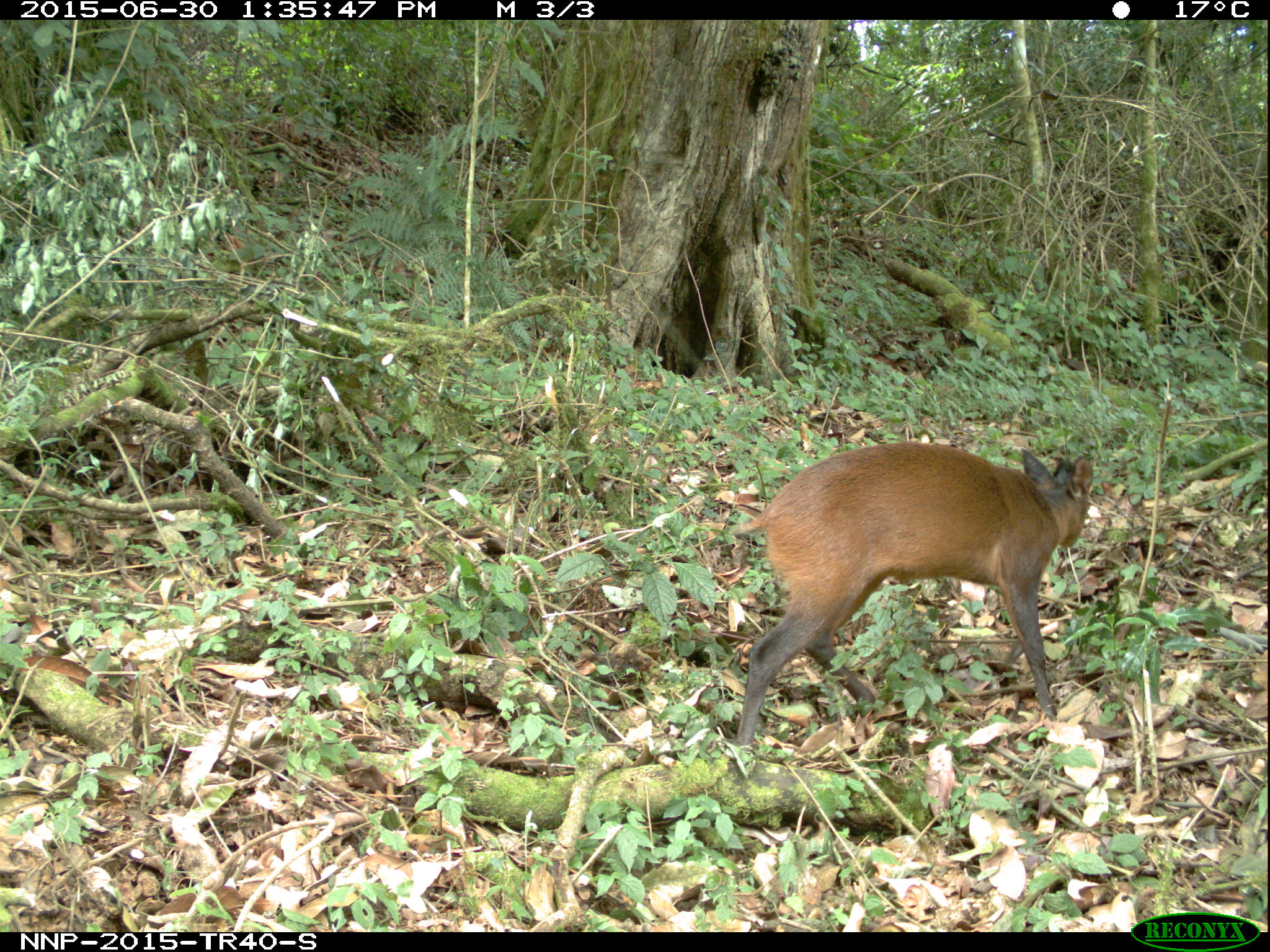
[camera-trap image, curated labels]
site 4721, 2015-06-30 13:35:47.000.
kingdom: Animalia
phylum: Chordata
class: Mammalia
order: Artiodactyla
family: Bovidae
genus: Cephalophus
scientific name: Cephalophus nigrifrons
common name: black-fronted duiker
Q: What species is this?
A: Cephalophus nigrifrons (black-fronted duiker).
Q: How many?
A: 1.